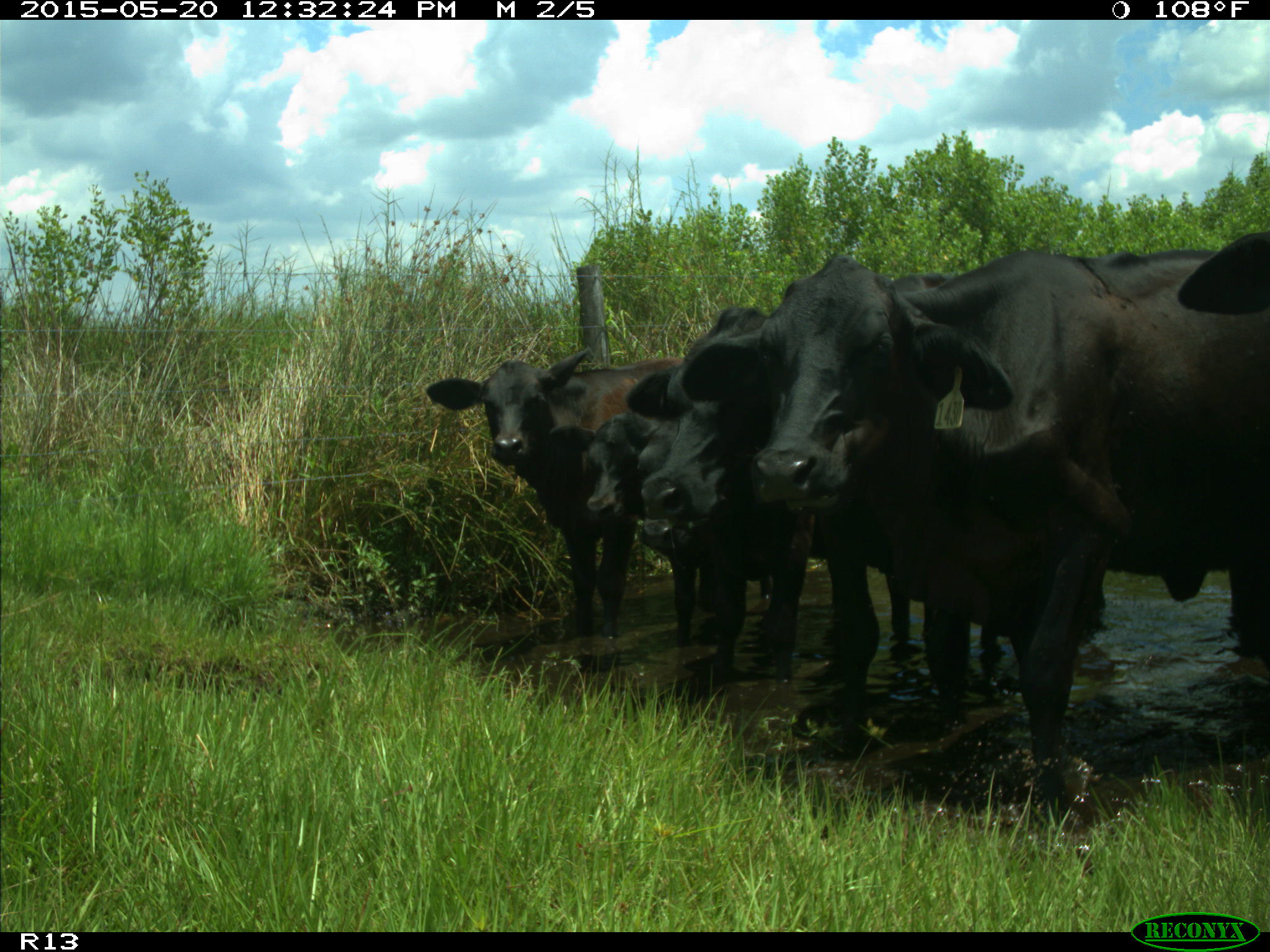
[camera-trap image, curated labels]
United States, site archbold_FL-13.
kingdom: Animalia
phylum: Chordata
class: Mammalia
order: Artiodactyla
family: Bovidae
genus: Bos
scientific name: Bos taurus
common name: domestic cow